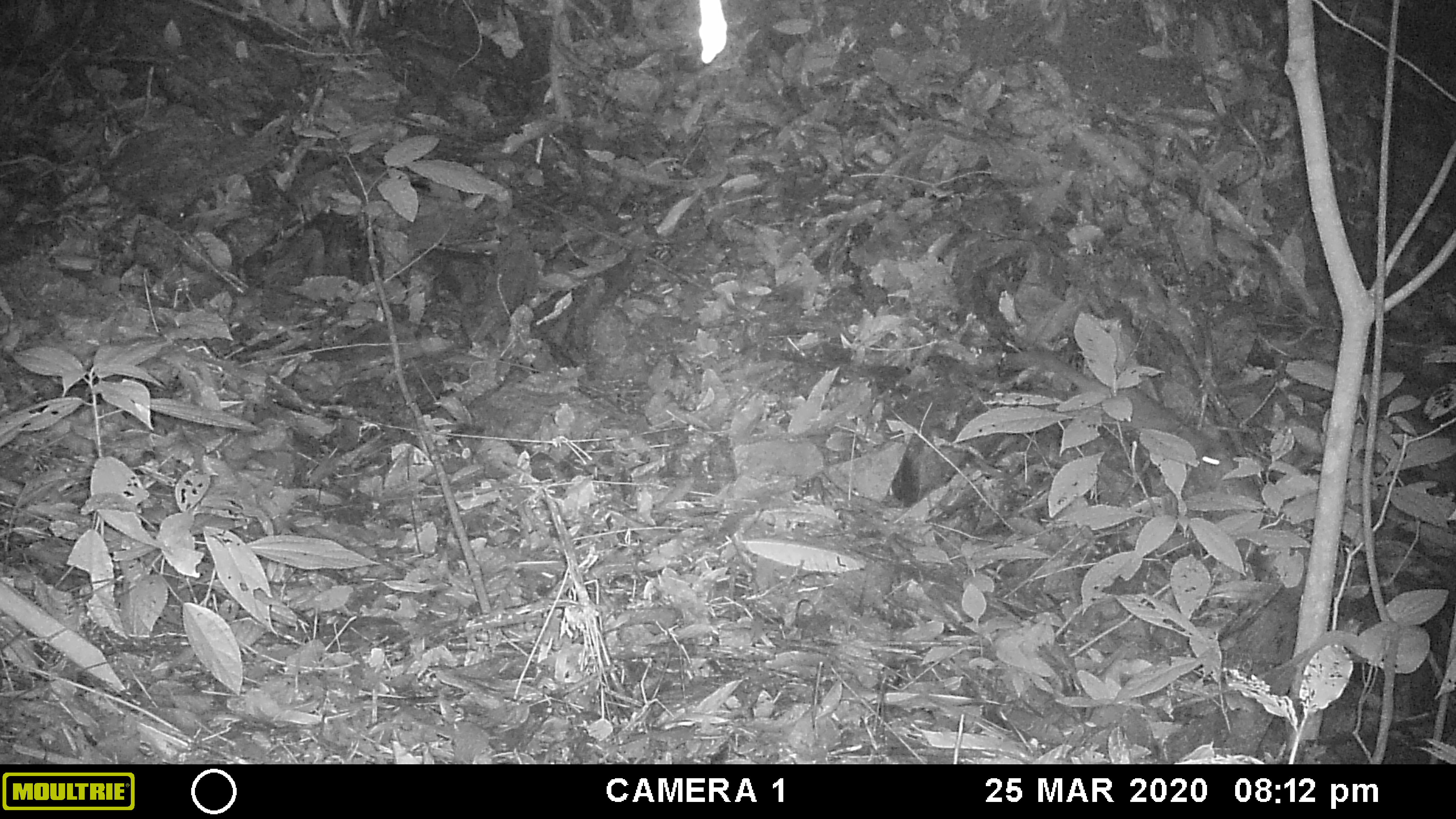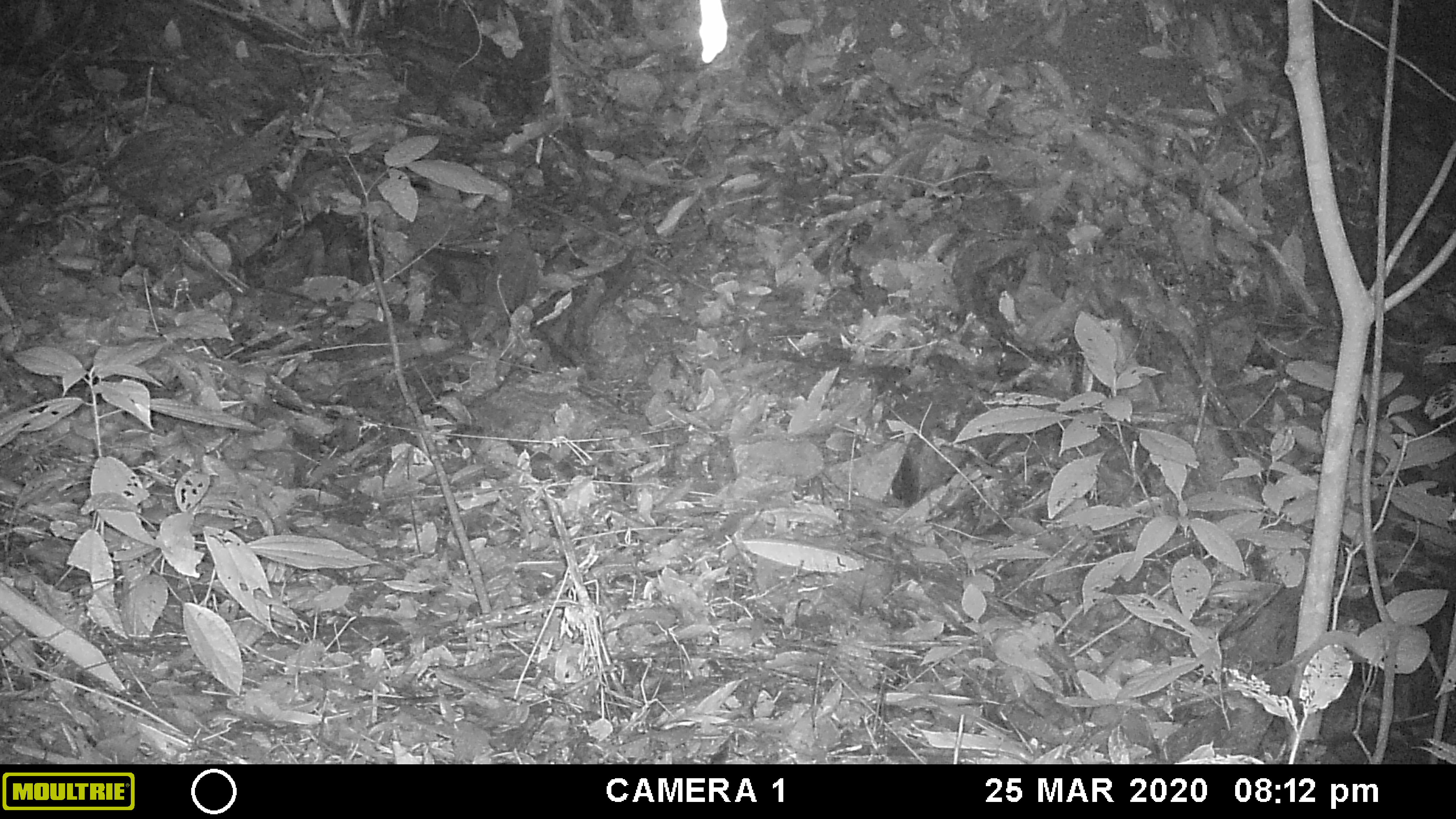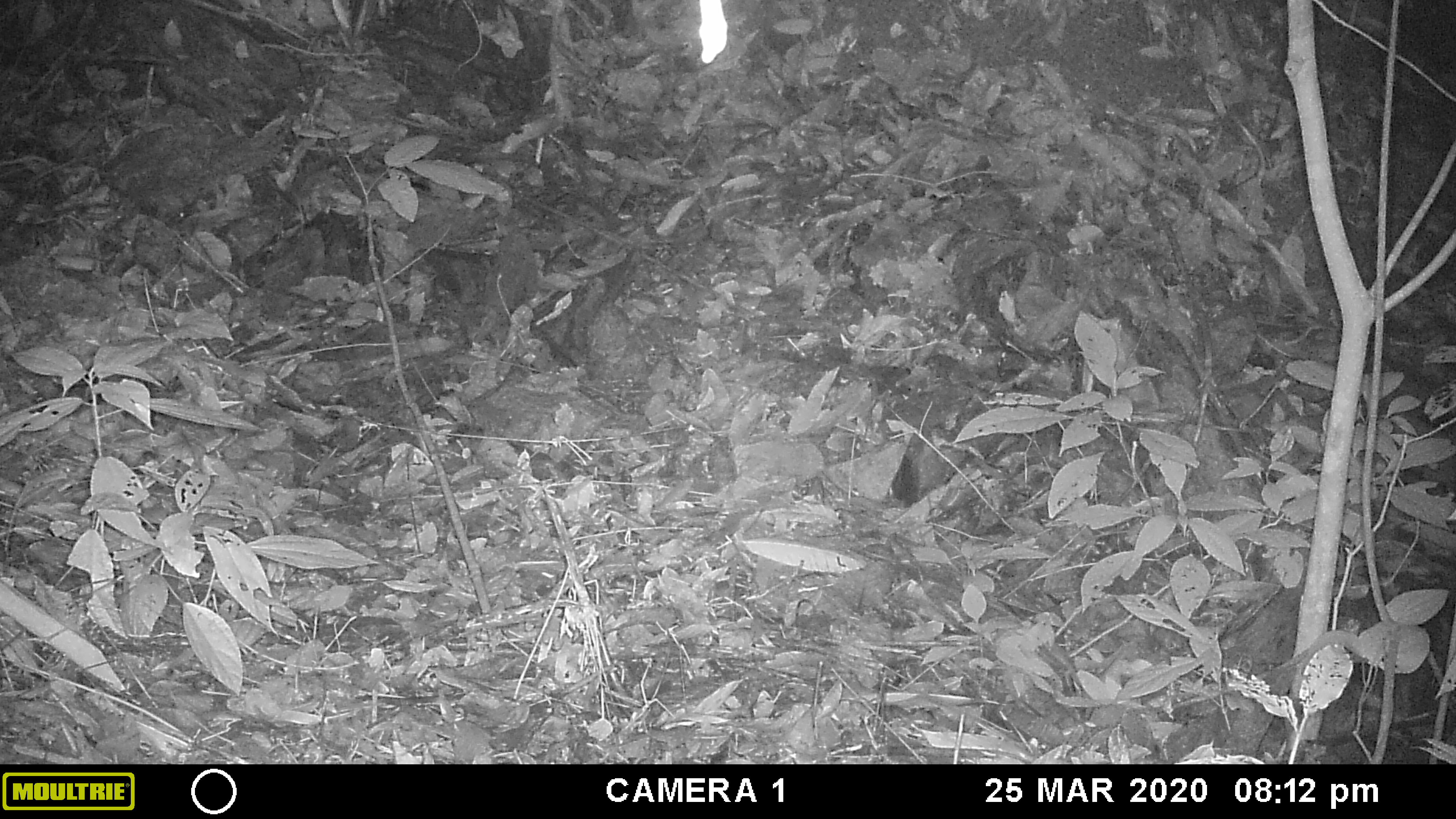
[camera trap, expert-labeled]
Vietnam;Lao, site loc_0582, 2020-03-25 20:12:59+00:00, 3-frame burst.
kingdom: Animalia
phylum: Chordata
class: Mammalia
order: Carnivora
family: Mustelidae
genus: Melogale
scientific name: Melogale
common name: ferret badger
Ferret badger (Melogale). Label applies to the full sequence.